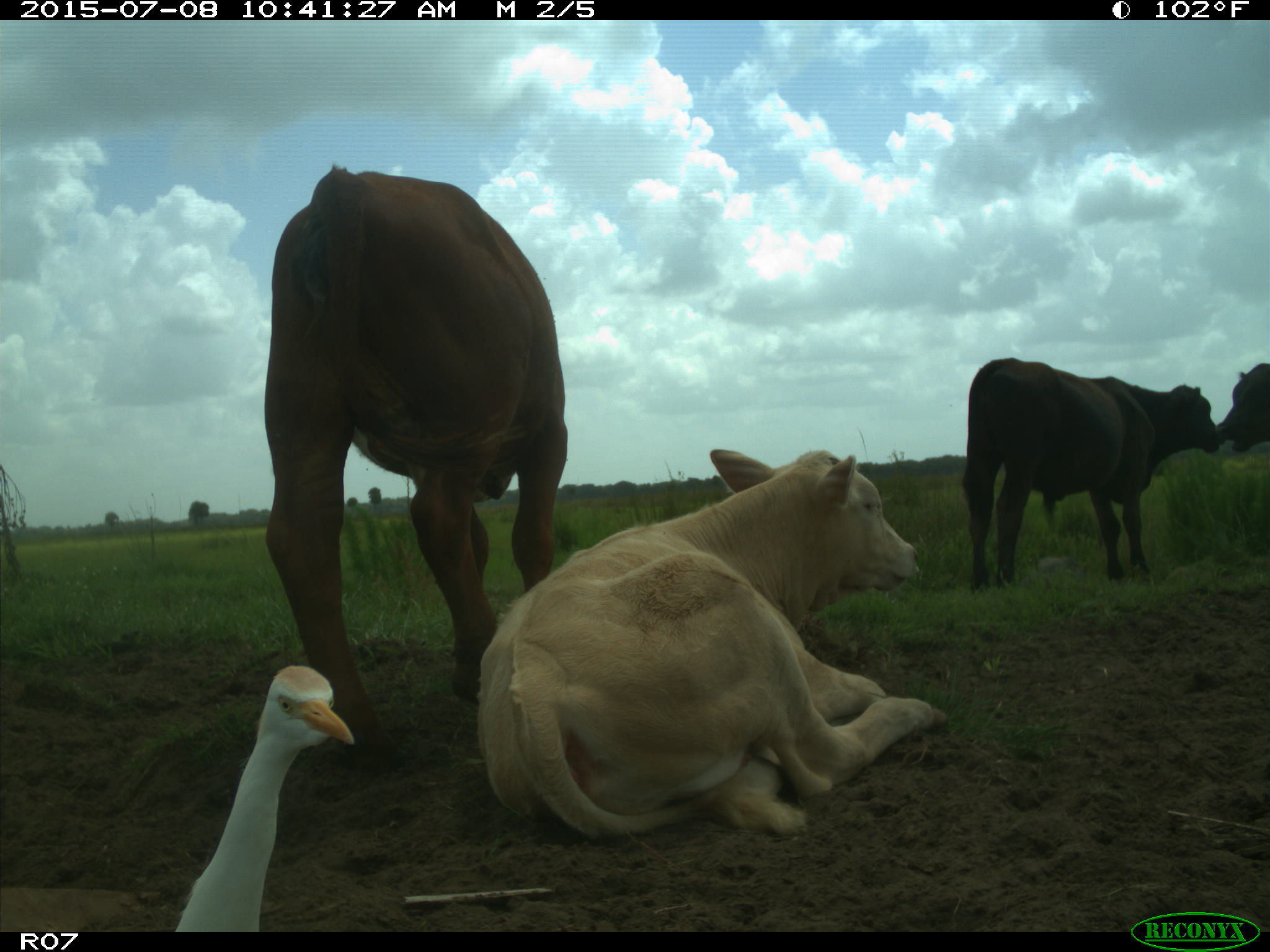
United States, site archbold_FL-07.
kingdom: Animalia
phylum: Chordata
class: Mammalia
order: Artiodactyla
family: Bovidae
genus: Bos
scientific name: Bos taurus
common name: domestic cow